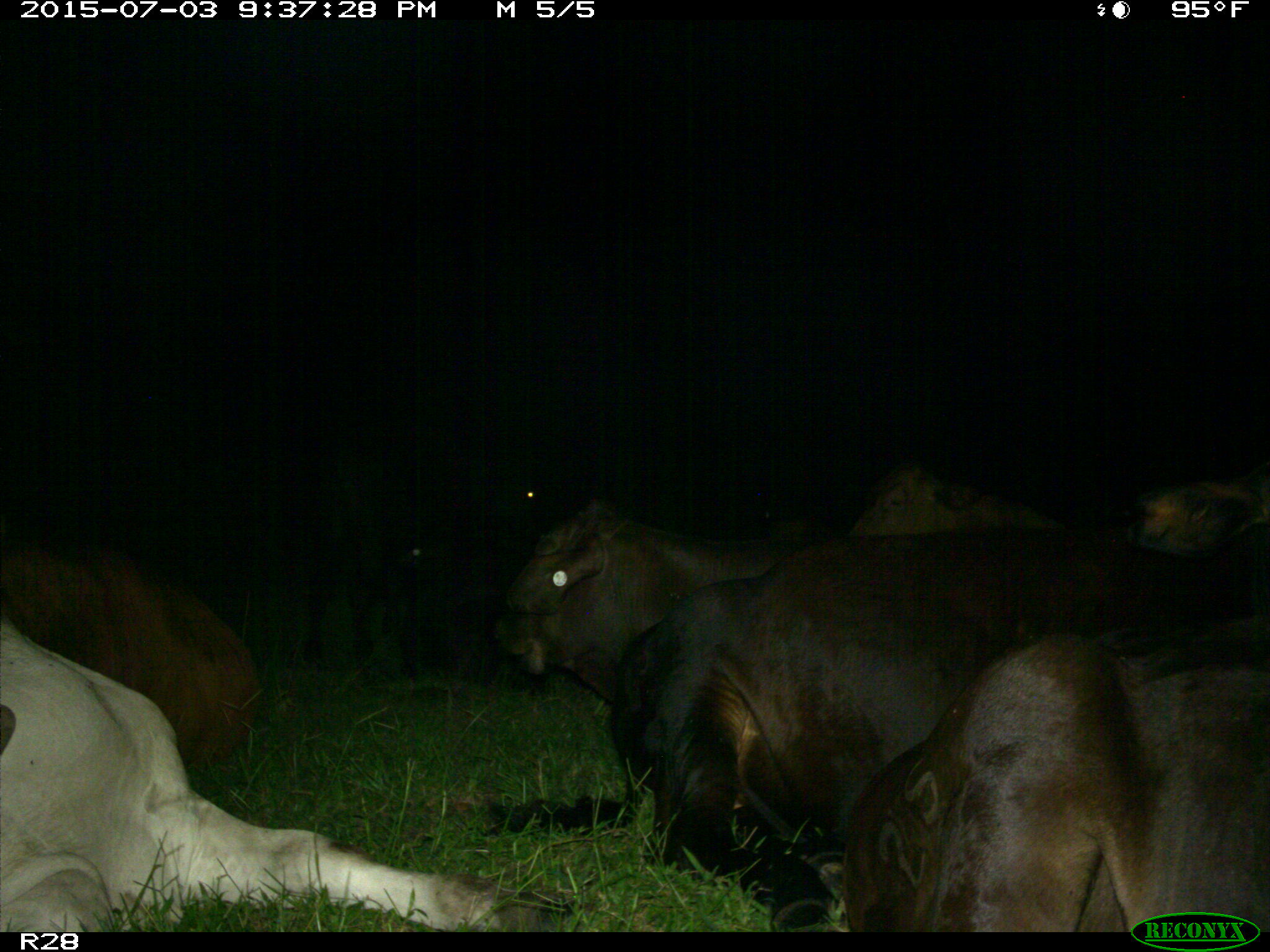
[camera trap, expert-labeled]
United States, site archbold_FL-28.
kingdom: Animalia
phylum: Chordata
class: Mammalia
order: Artiodactyla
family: Bovidae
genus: Bos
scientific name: Bos taurus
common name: domestic cow